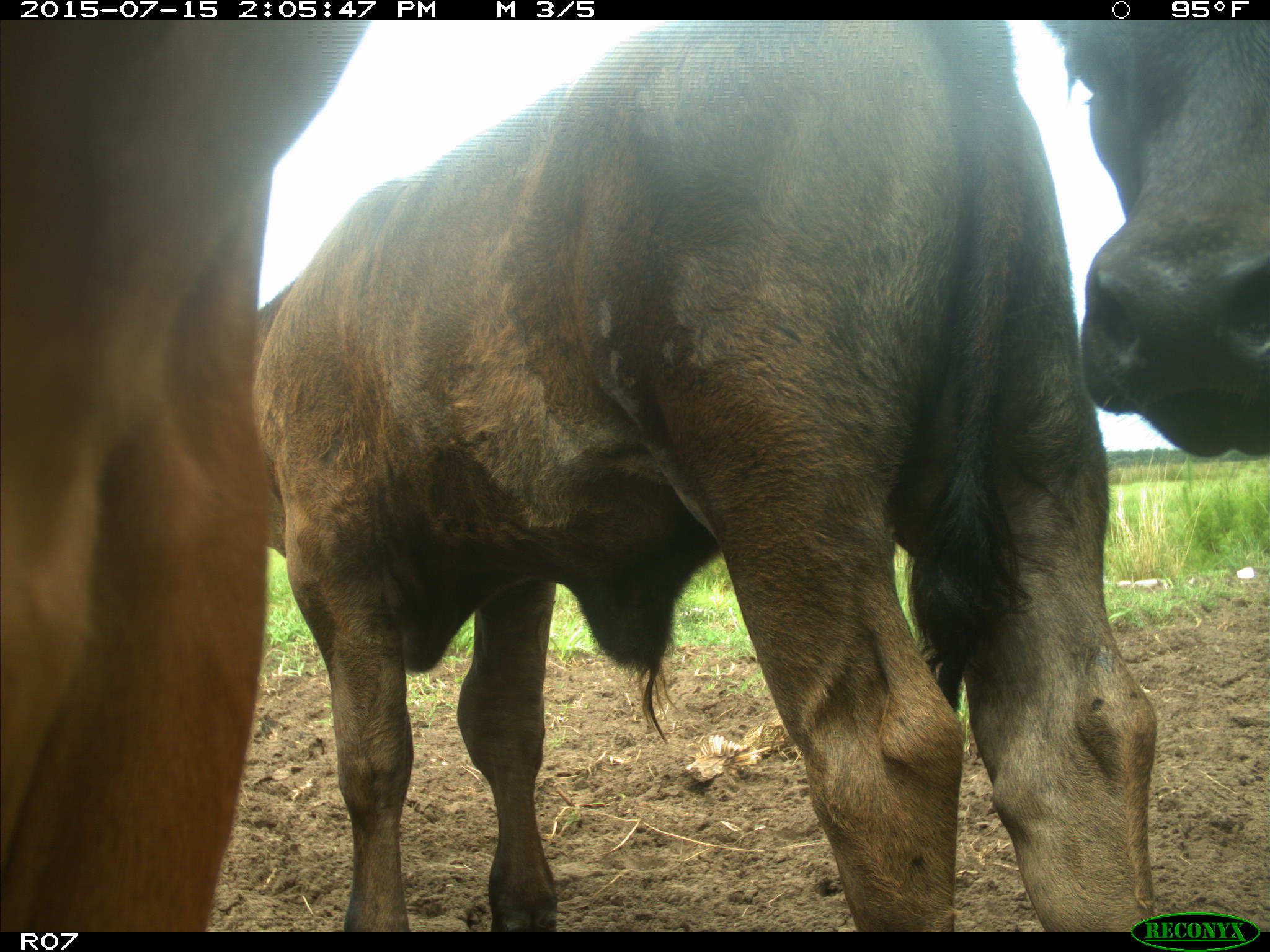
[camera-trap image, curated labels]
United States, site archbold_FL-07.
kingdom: Animalia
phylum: Chordata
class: Mammalia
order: Artiodactyla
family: Bovidae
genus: Bos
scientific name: Bos taurus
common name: domestic cow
Bos taurus (domestic cow).